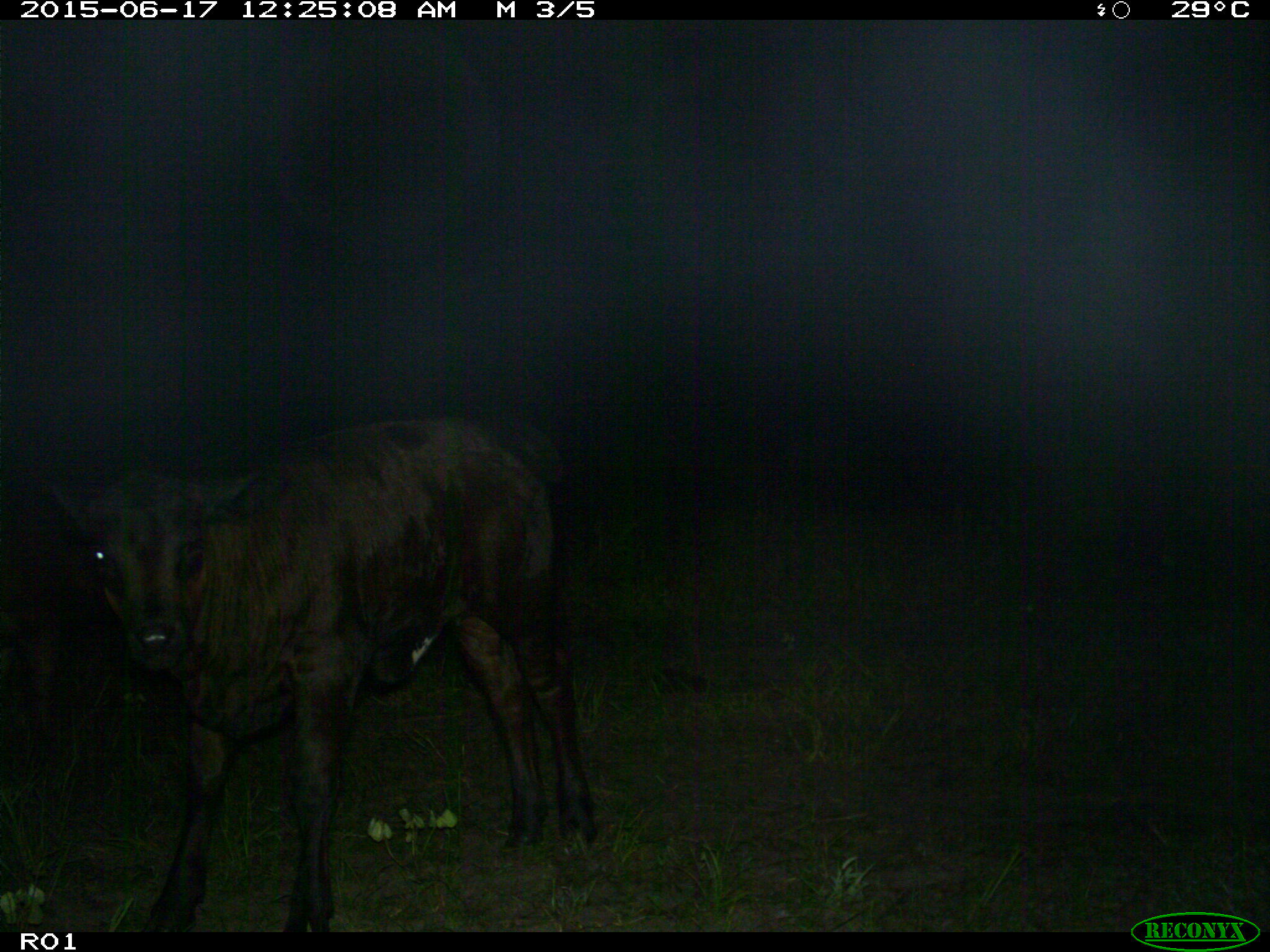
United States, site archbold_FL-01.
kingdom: Animalia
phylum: Chordata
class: Mammalia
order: Artiodactyla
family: Bovidae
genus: Bos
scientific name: Bos taurus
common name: domestic cow